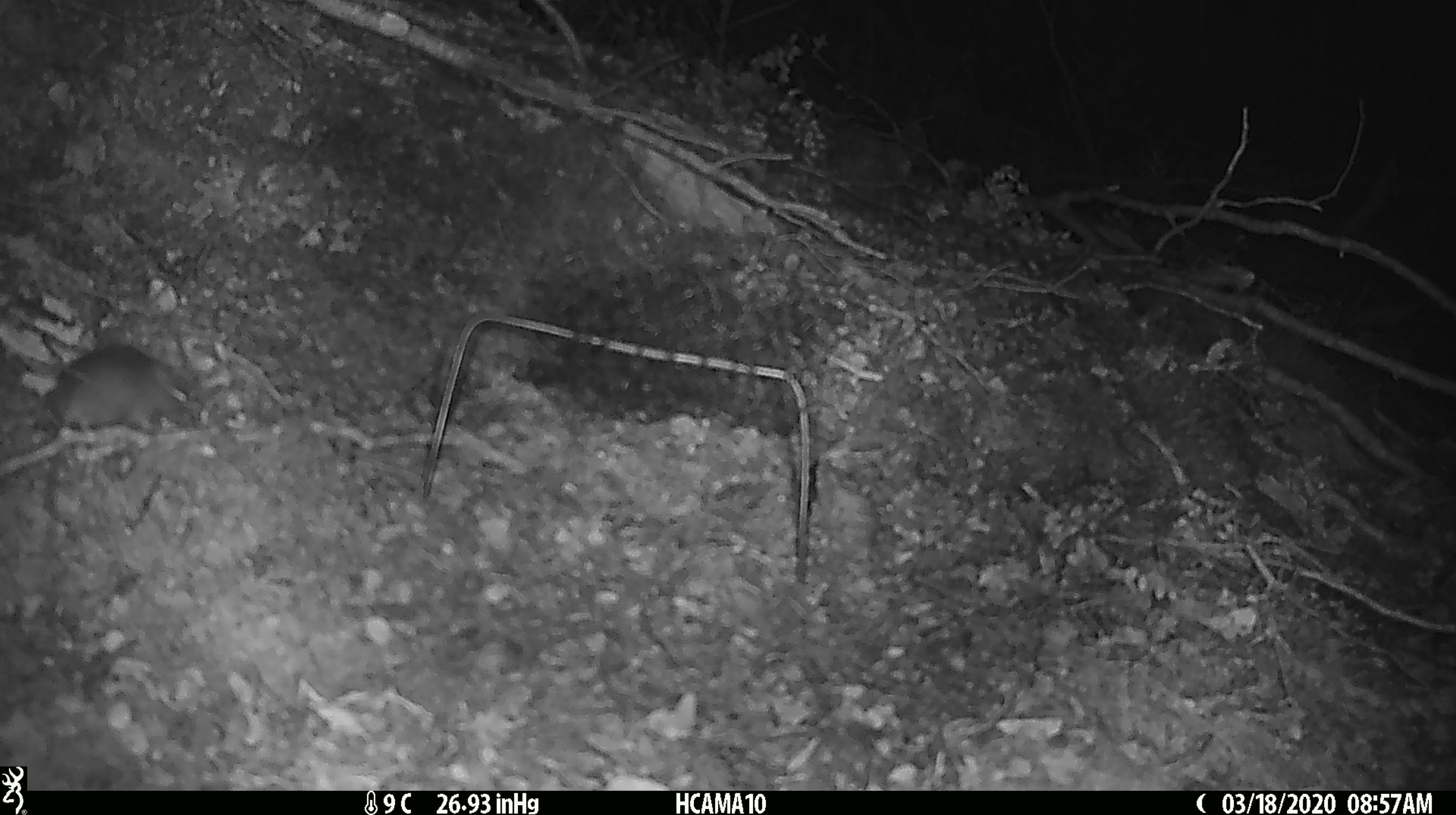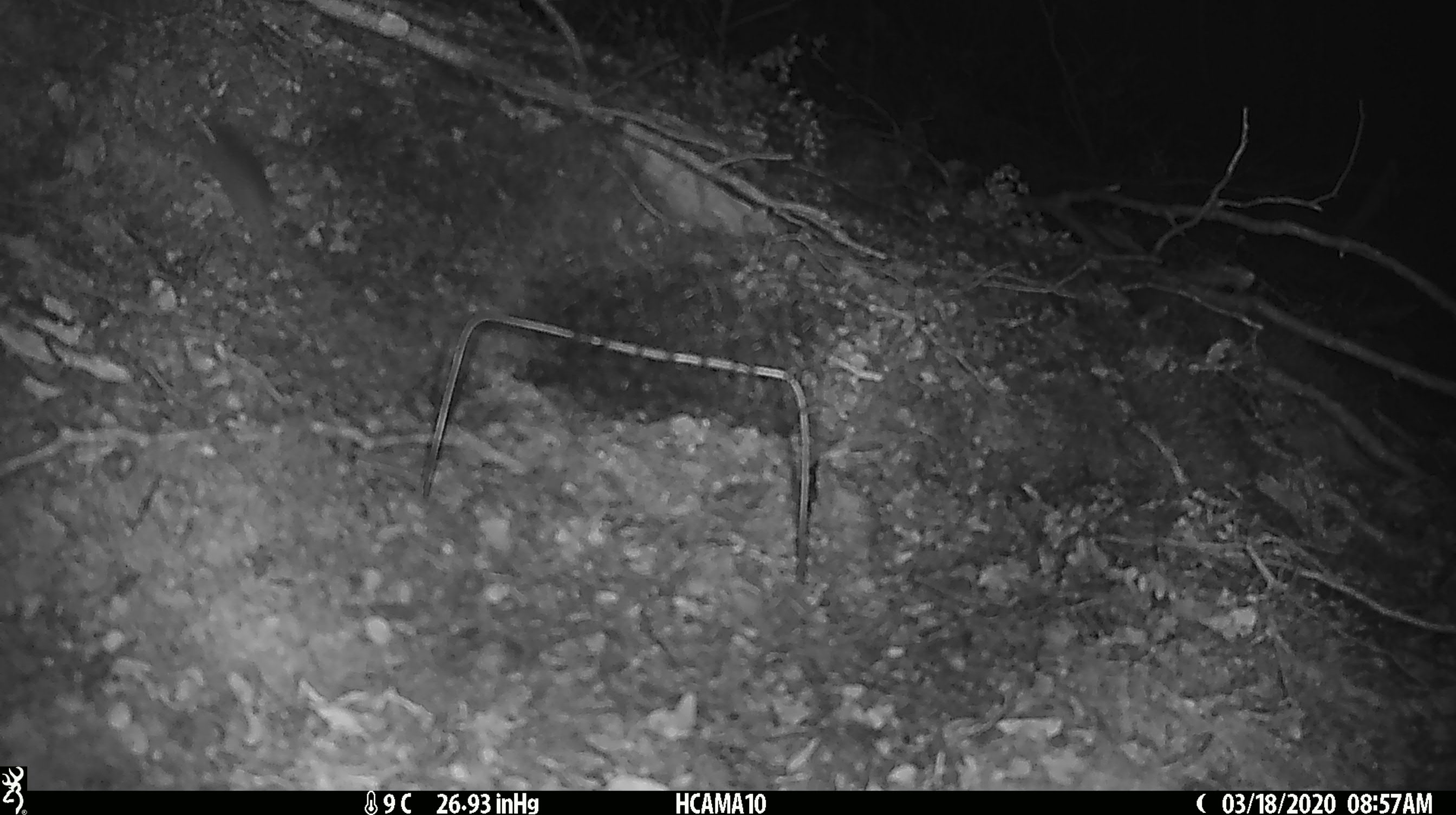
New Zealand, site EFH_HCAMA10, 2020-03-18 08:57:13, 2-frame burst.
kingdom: Animalia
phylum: Chordata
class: Mammalia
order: Rodentia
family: Muridae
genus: Mus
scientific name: Mus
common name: mouse